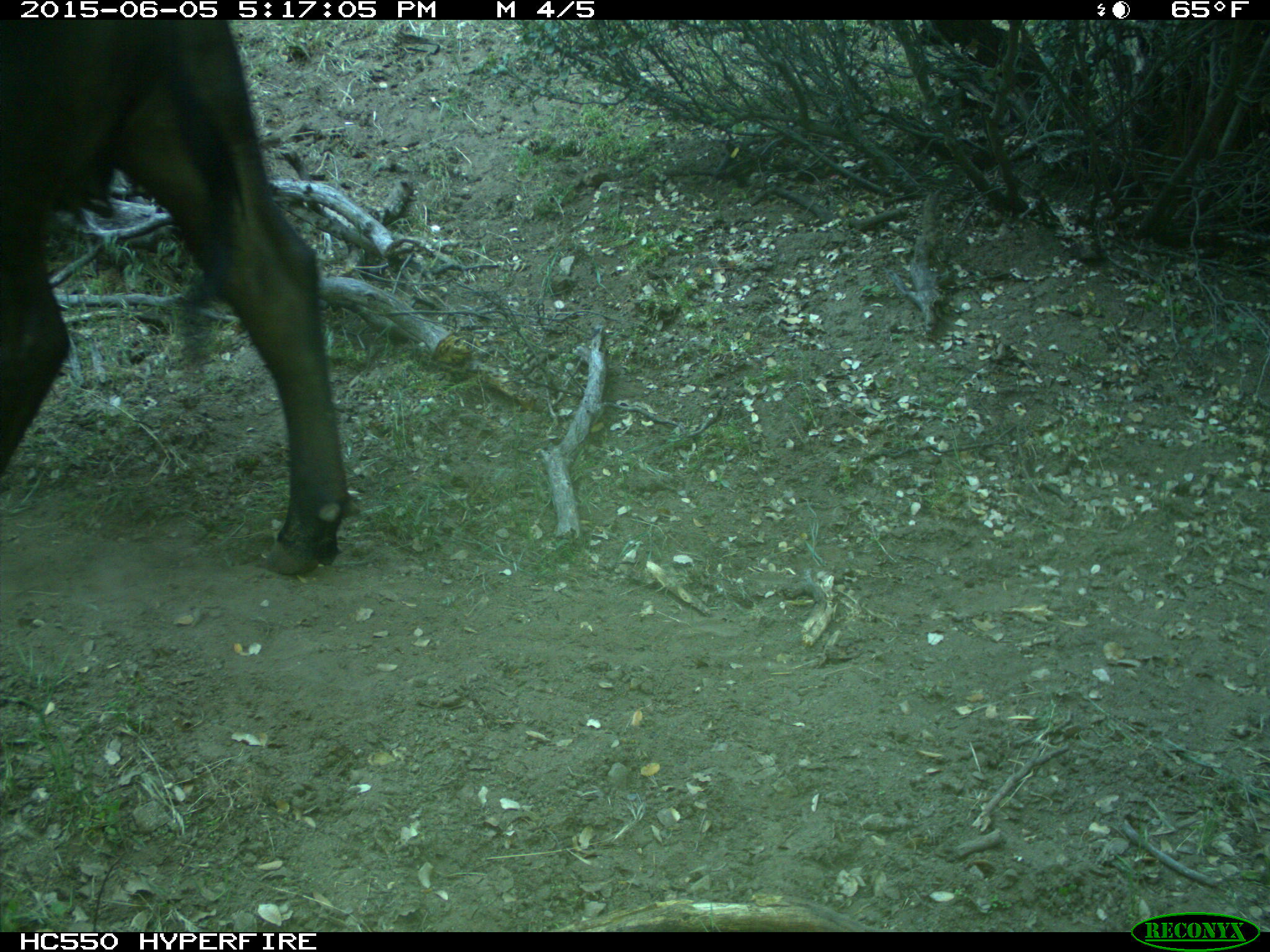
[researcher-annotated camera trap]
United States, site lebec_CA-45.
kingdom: Animalia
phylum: Chordata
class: Mammalia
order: Artiodactyla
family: Bovidae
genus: Bos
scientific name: Bos taurus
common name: domestic cow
Bos taurus (domestic cow).